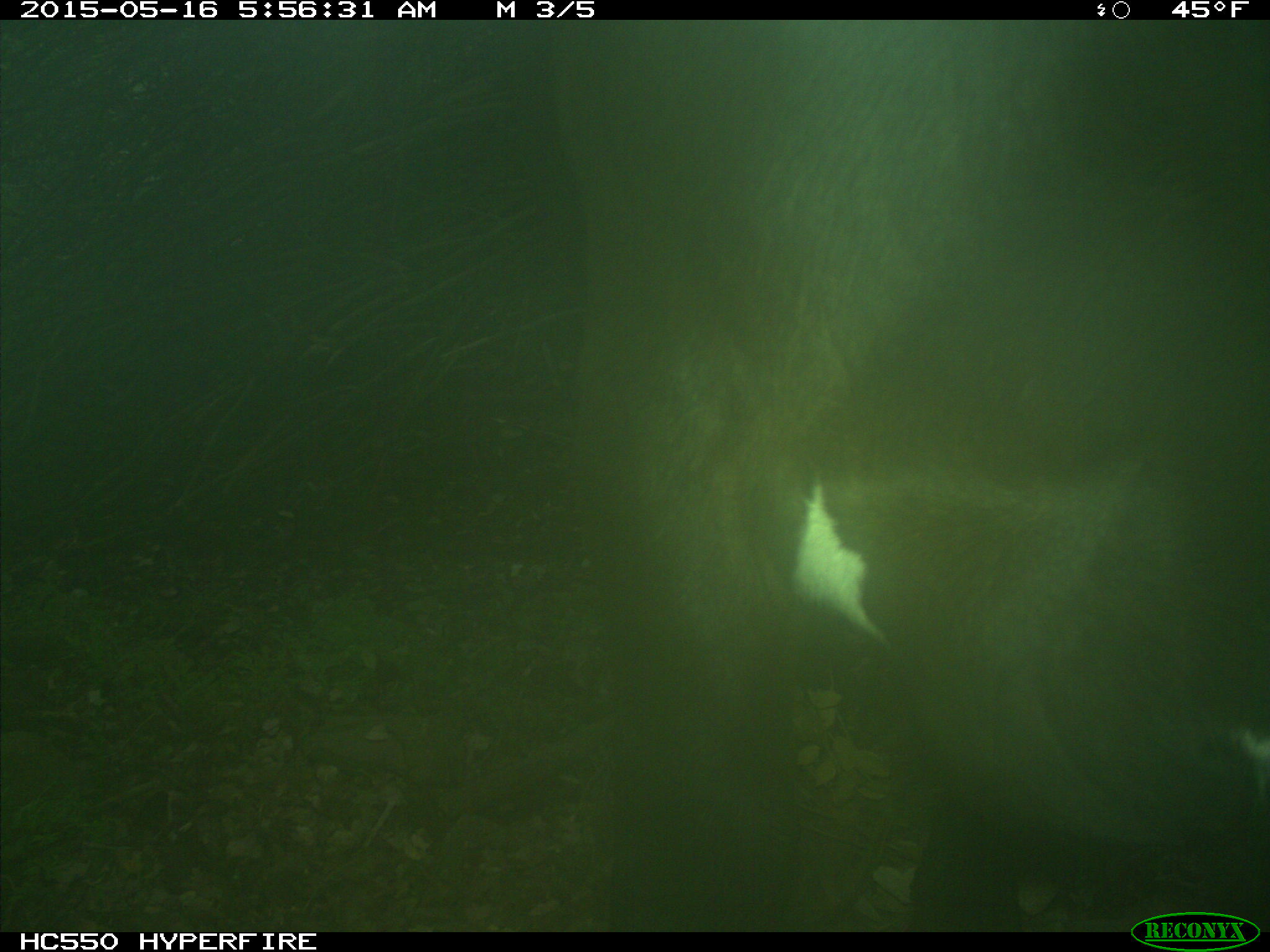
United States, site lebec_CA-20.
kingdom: Animalia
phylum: Chordata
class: Mammalia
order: Artiodactyla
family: Bovidae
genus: Bos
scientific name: Bos taurus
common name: domestic cow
Bos taurus (domestic cow).